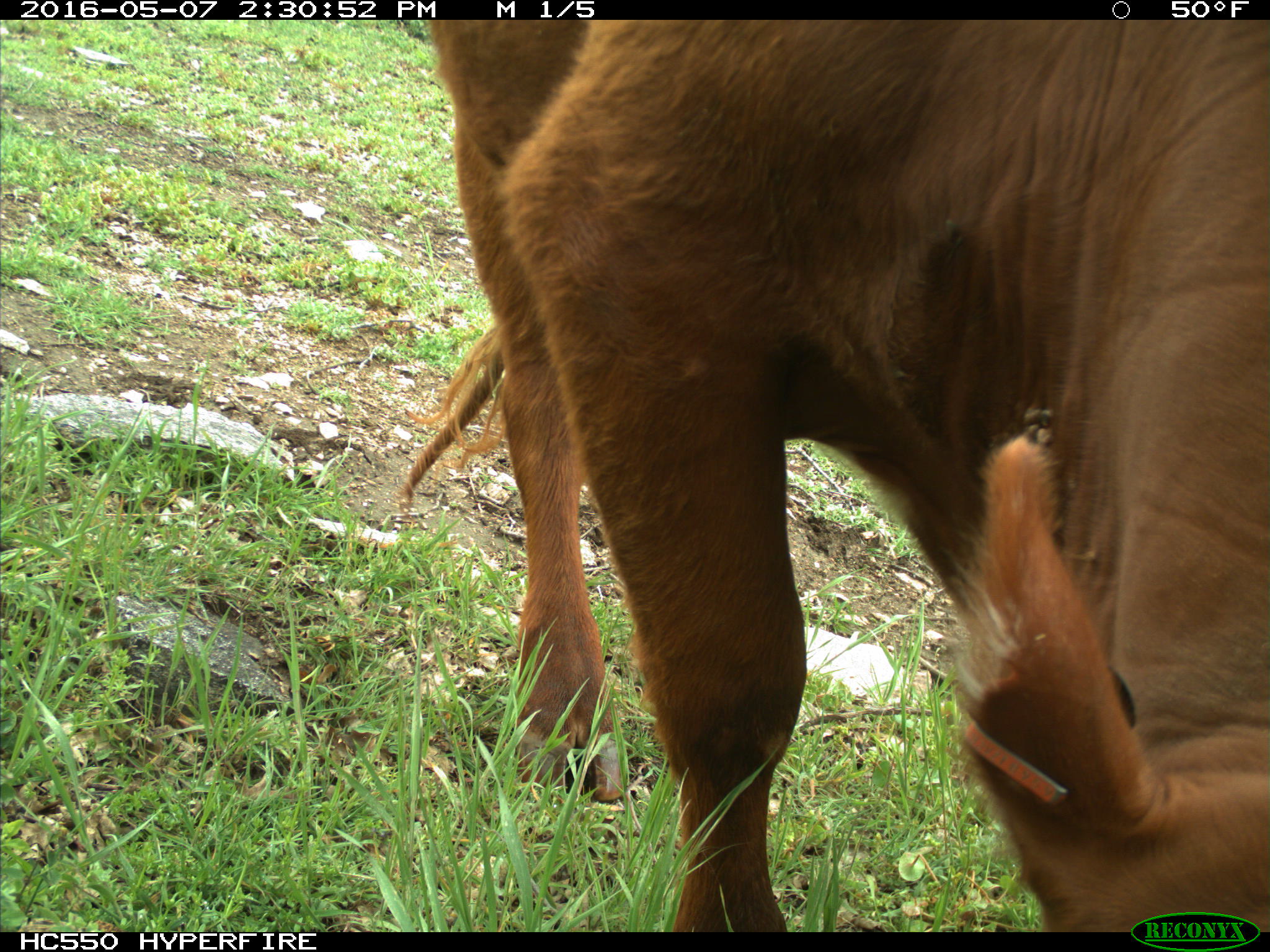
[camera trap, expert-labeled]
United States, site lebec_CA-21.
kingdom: Animalia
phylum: Chordata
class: Mammalia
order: Artiodactyla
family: Bovidae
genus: Bos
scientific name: Bos taurus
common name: domestic cow